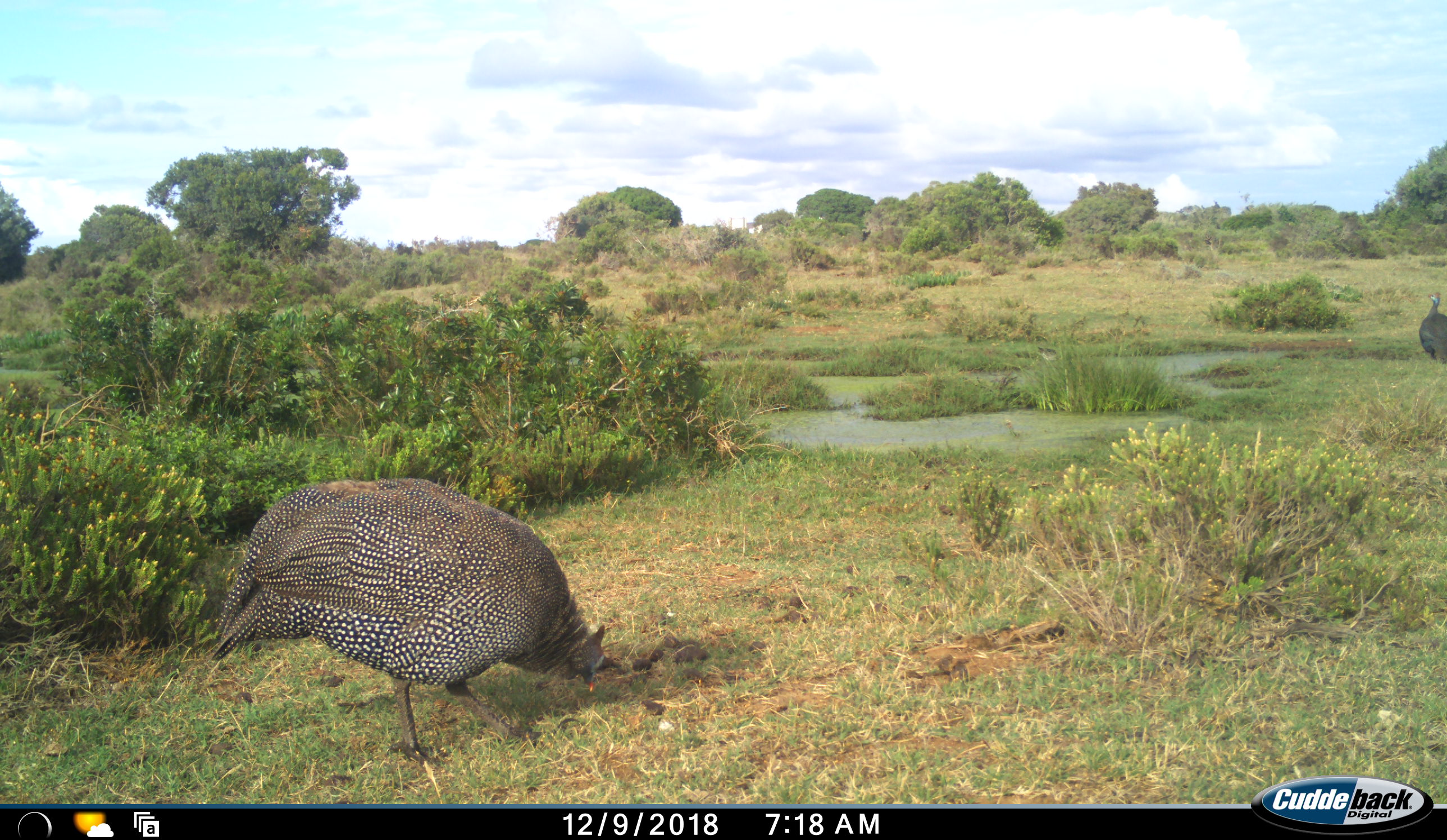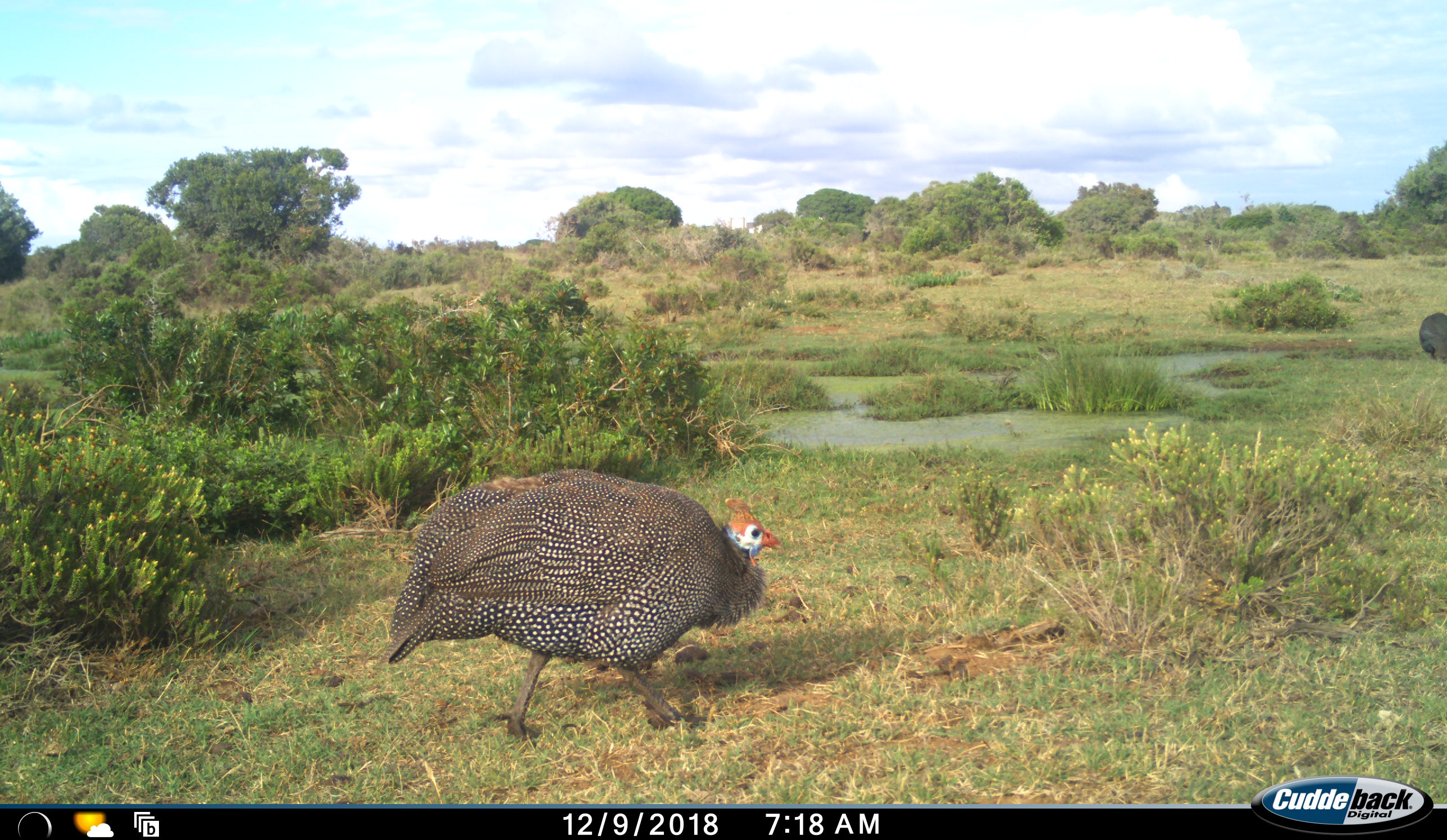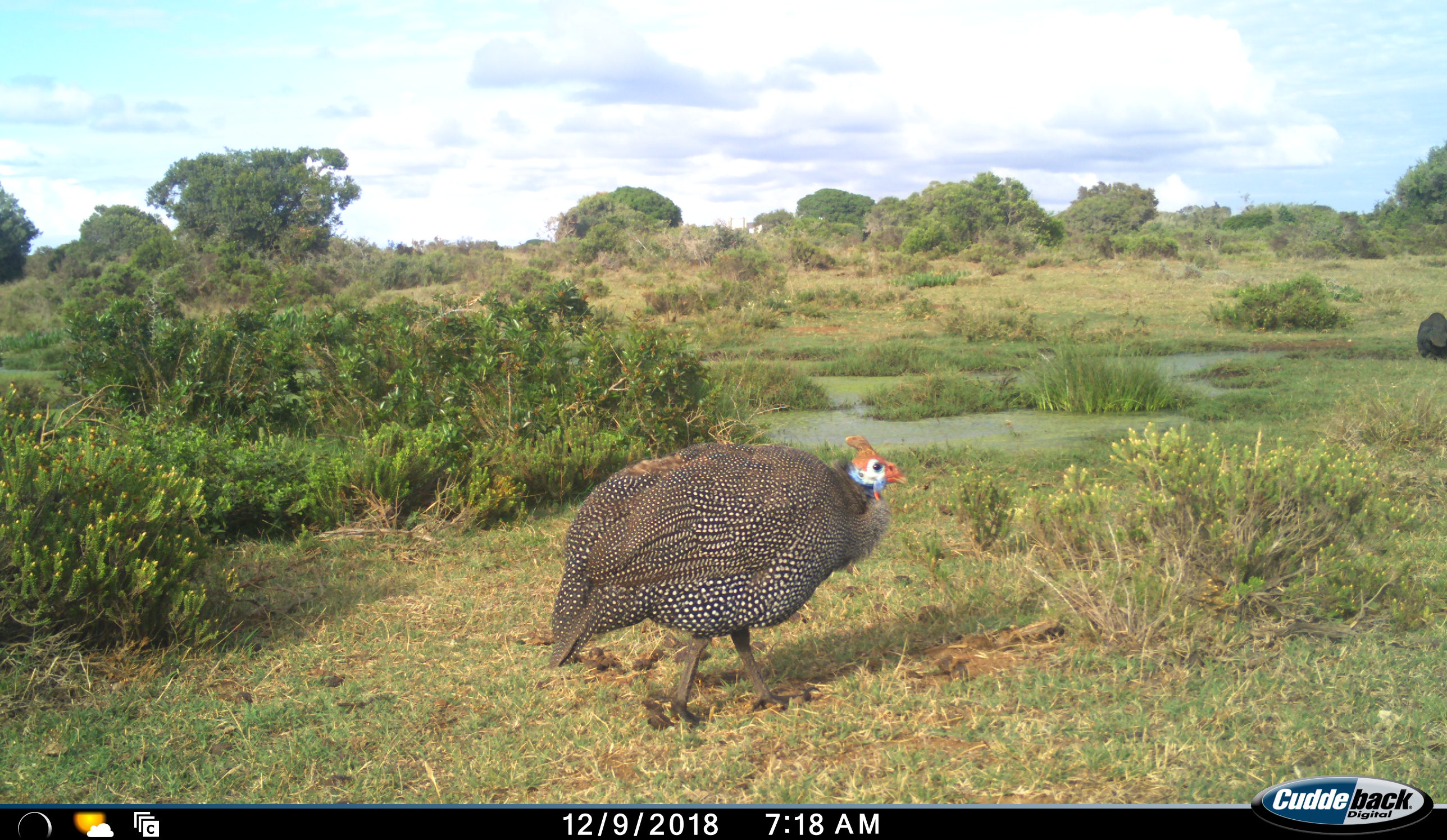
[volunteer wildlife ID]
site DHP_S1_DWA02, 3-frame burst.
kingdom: Animalia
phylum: Chordata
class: Aves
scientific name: Aves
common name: bird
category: birdother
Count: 2.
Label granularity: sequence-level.